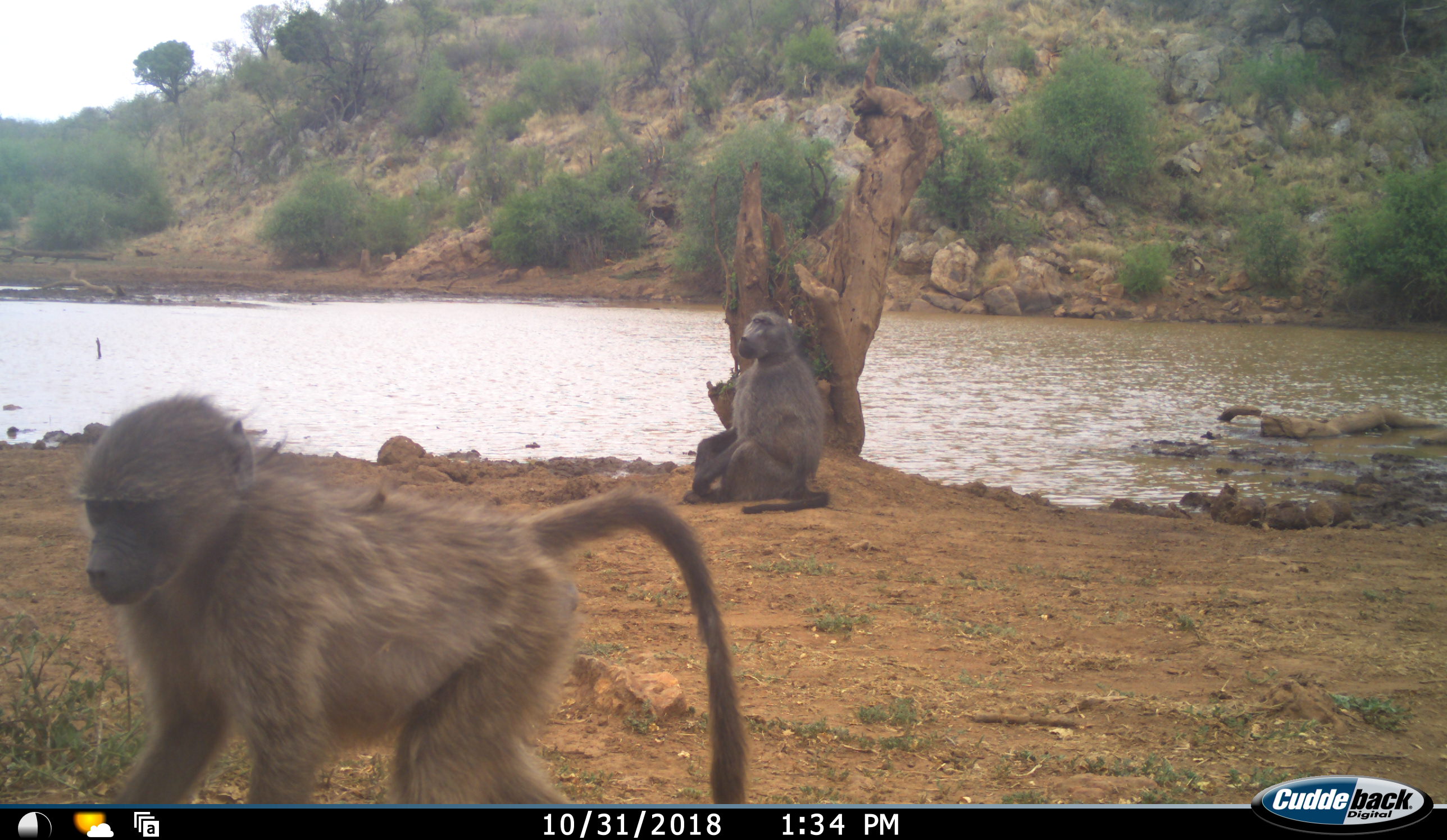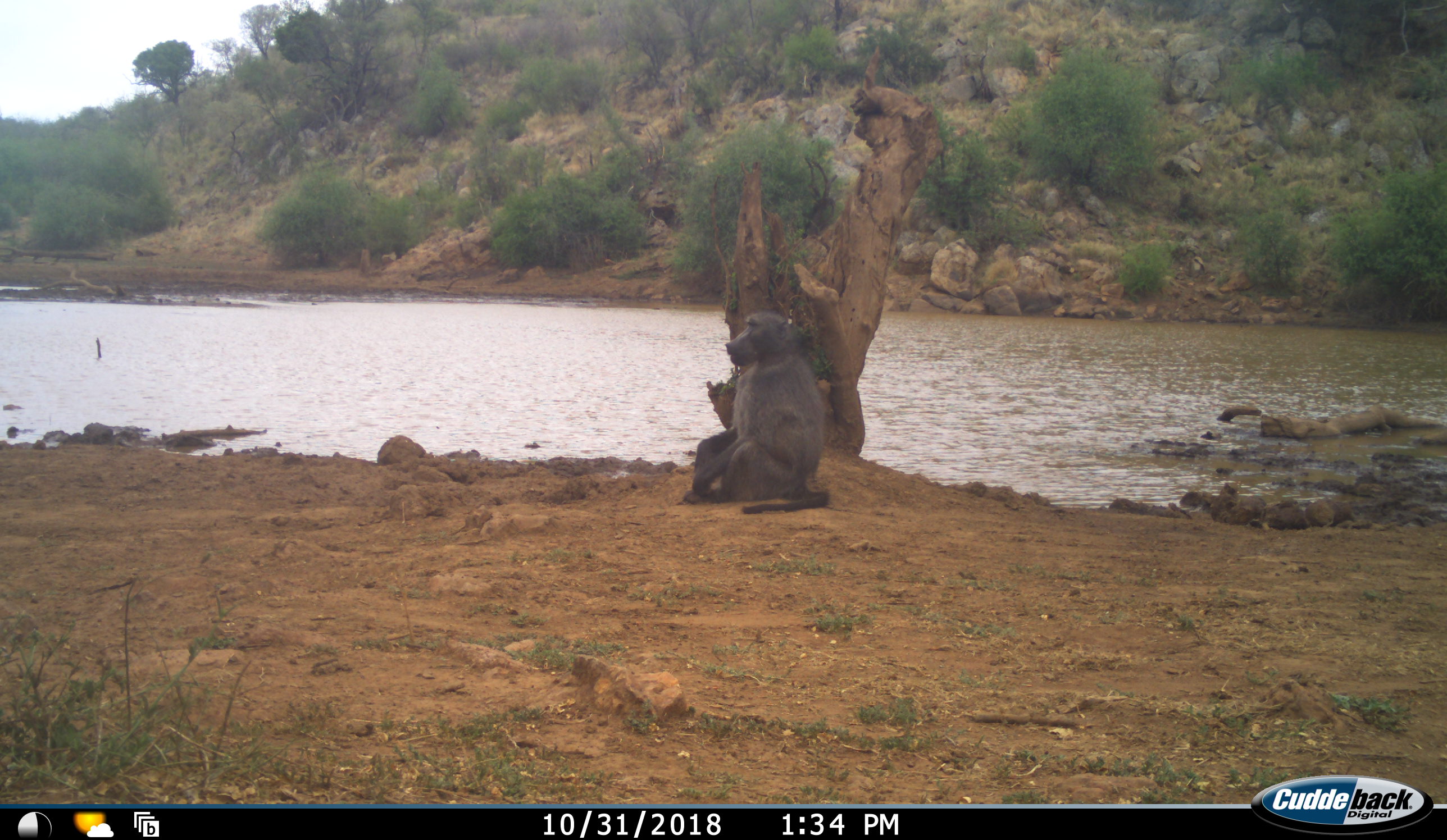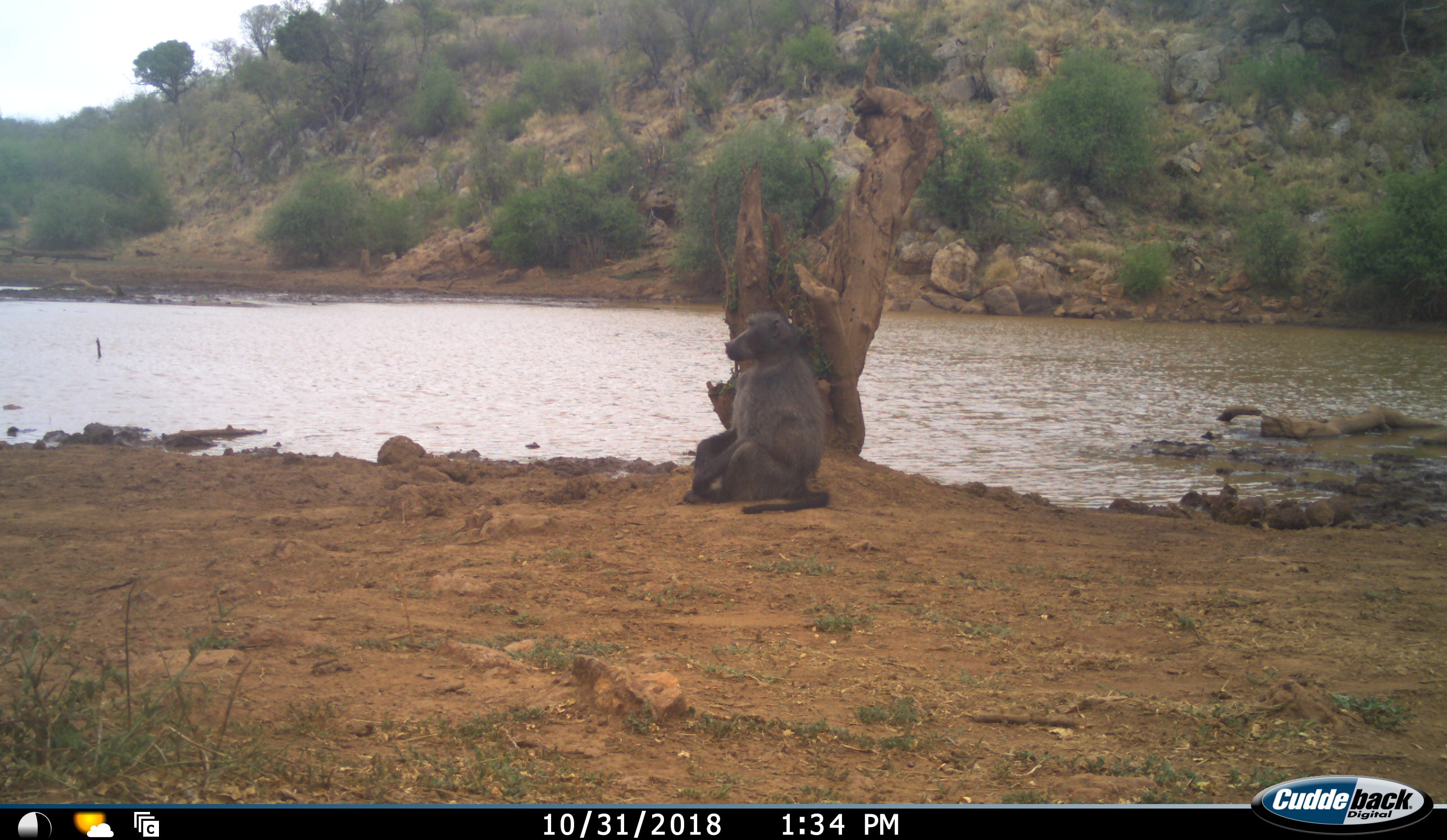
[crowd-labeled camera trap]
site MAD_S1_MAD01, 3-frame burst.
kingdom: Animalia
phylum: Chordata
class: Mammalia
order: Primates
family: Cercopithecidae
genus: Papio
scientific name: Papio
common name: baboon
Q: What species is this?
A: Baboon (Papio).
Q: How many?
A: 2.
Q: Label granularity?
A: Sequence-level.